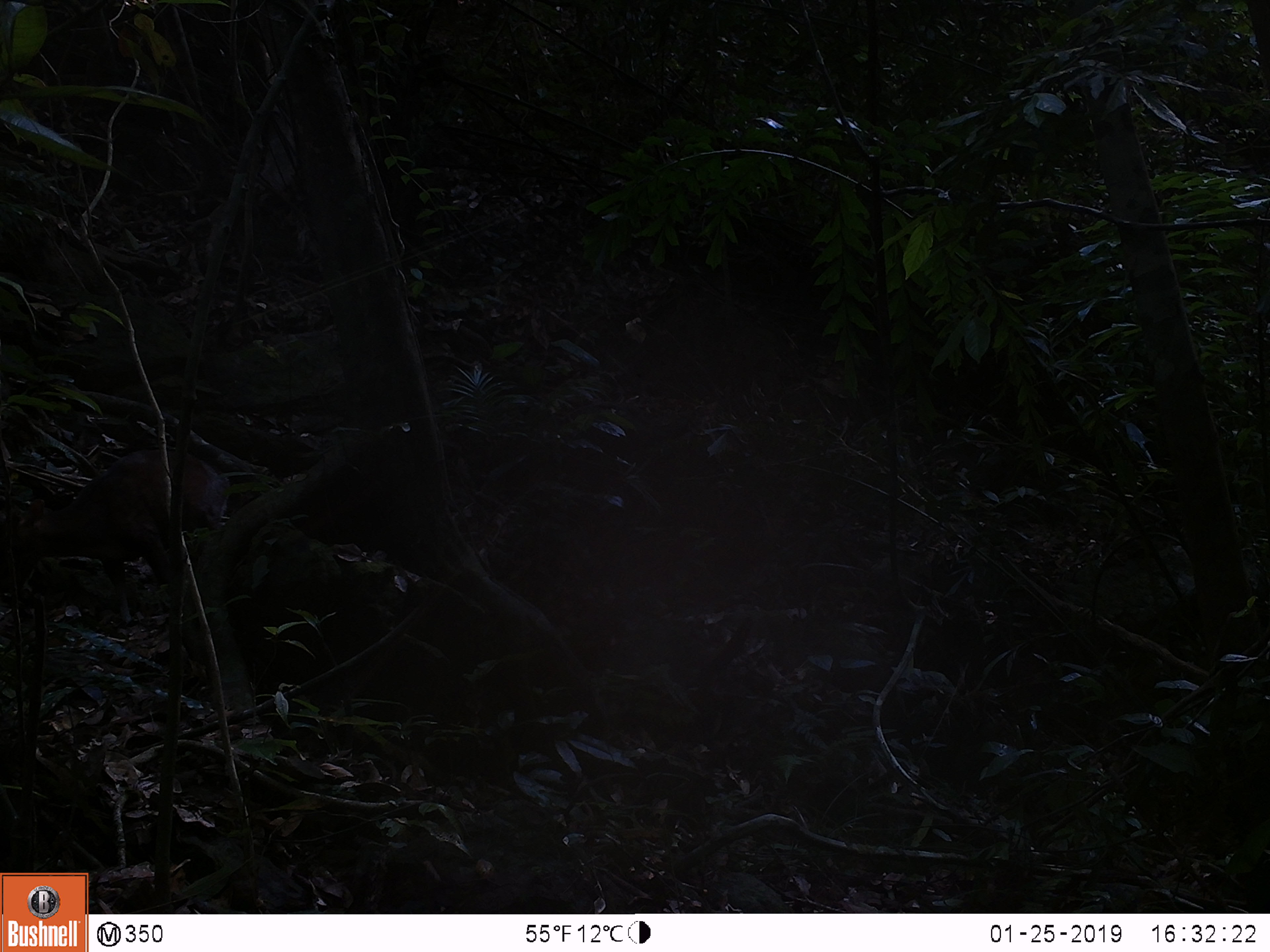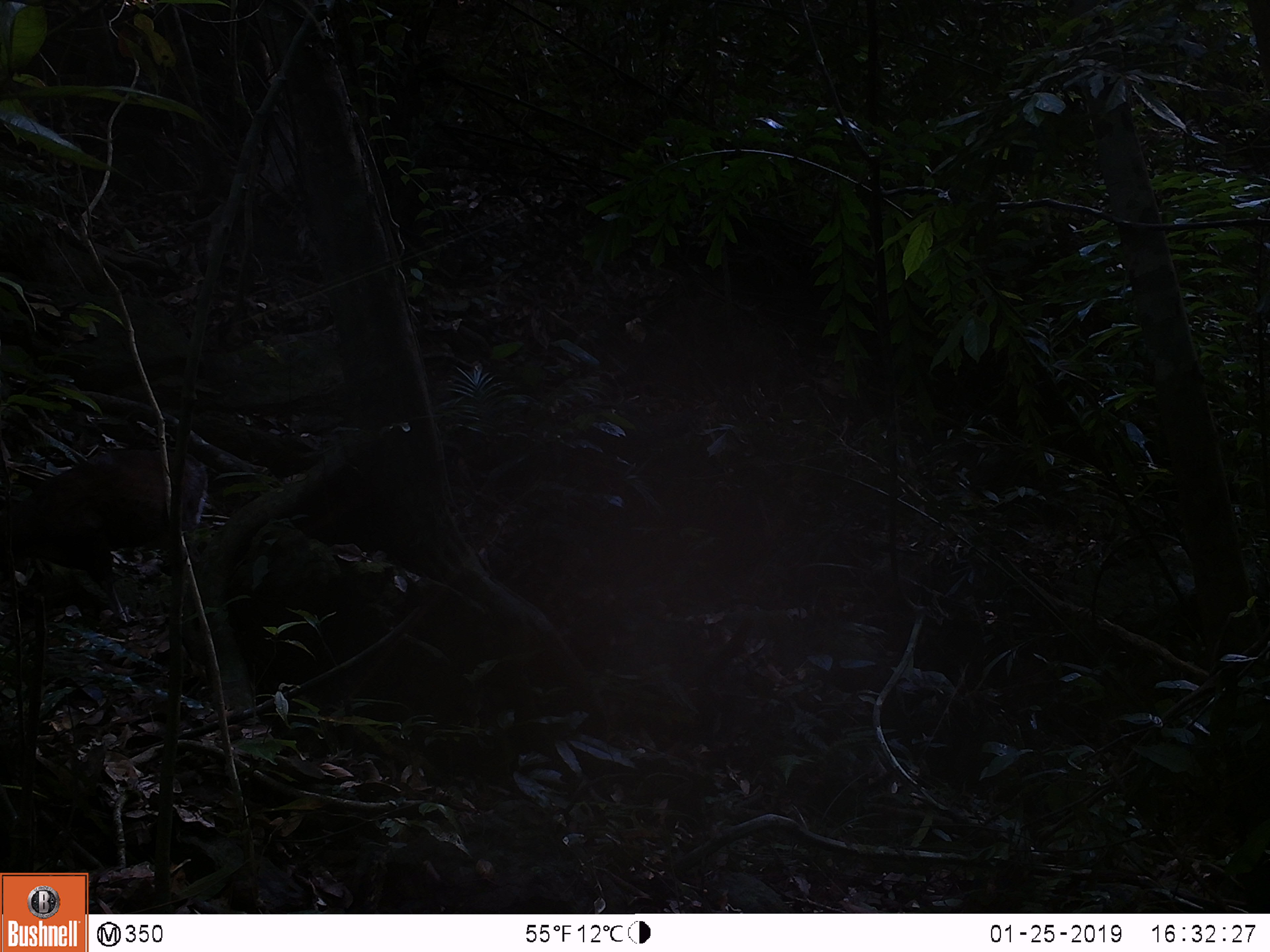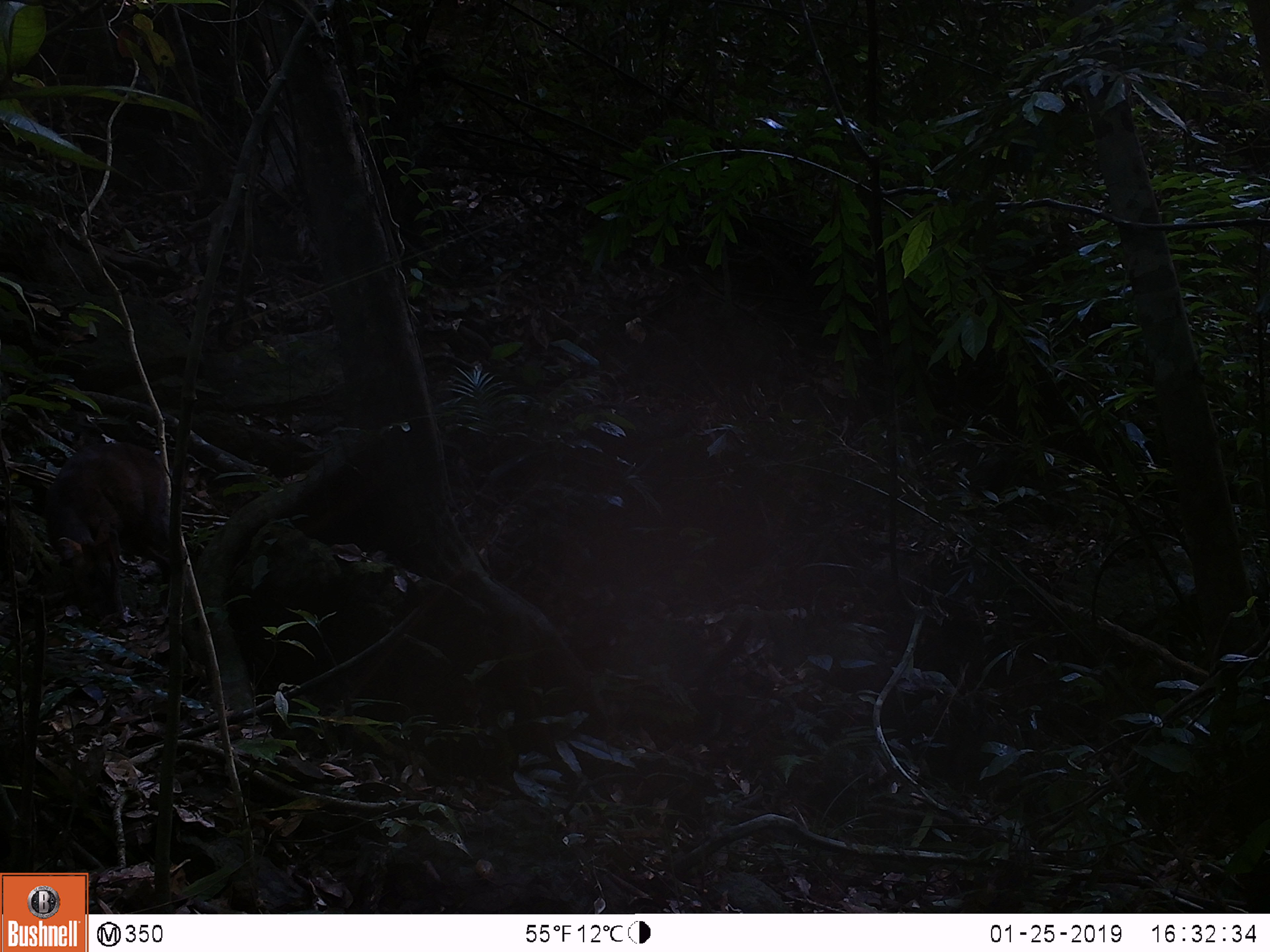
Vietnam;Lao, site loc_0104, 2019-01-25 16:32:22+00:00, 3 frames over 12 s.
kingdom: Animalia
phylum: Chordata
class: Mammalia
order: Artiodactyla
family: Cervidae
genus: Muntiacus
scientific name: Muntiacus rooseveltorum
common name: roosevelt's muntjac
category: roosevelts muntjac group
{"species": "roosevelts muntjac group (roosevelt's muntjac) (Muntiacus rooseveltorum)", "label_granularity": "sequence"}